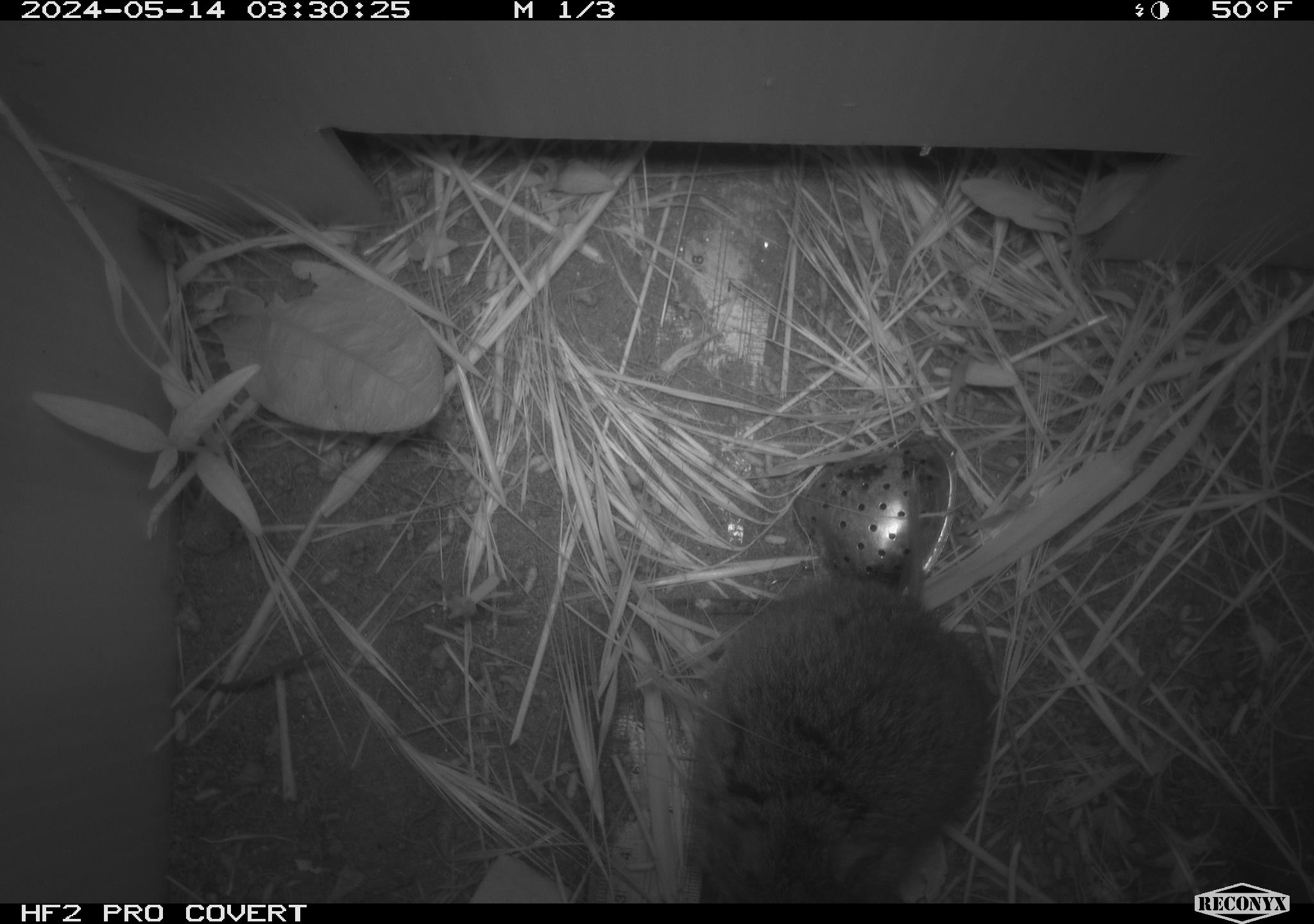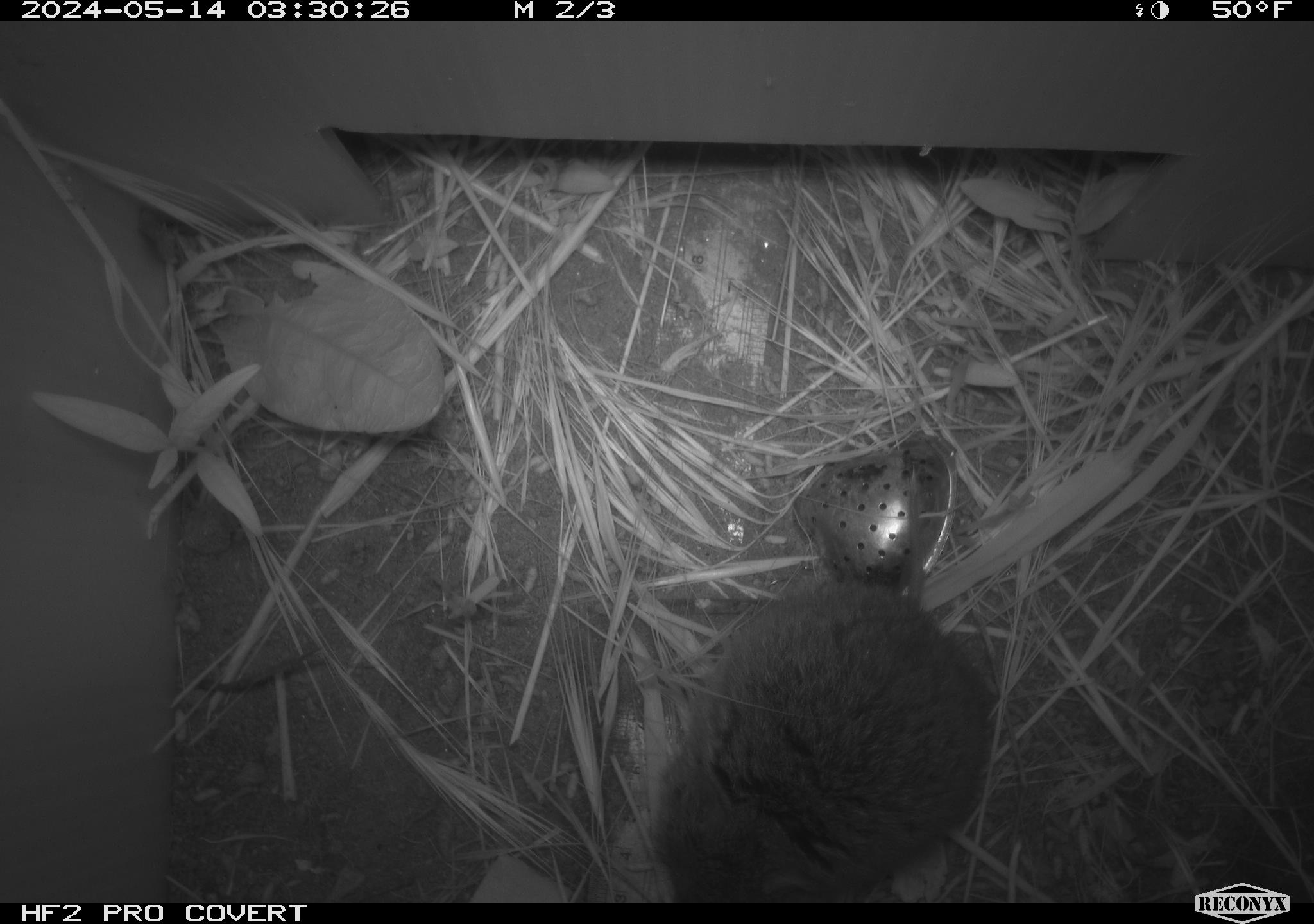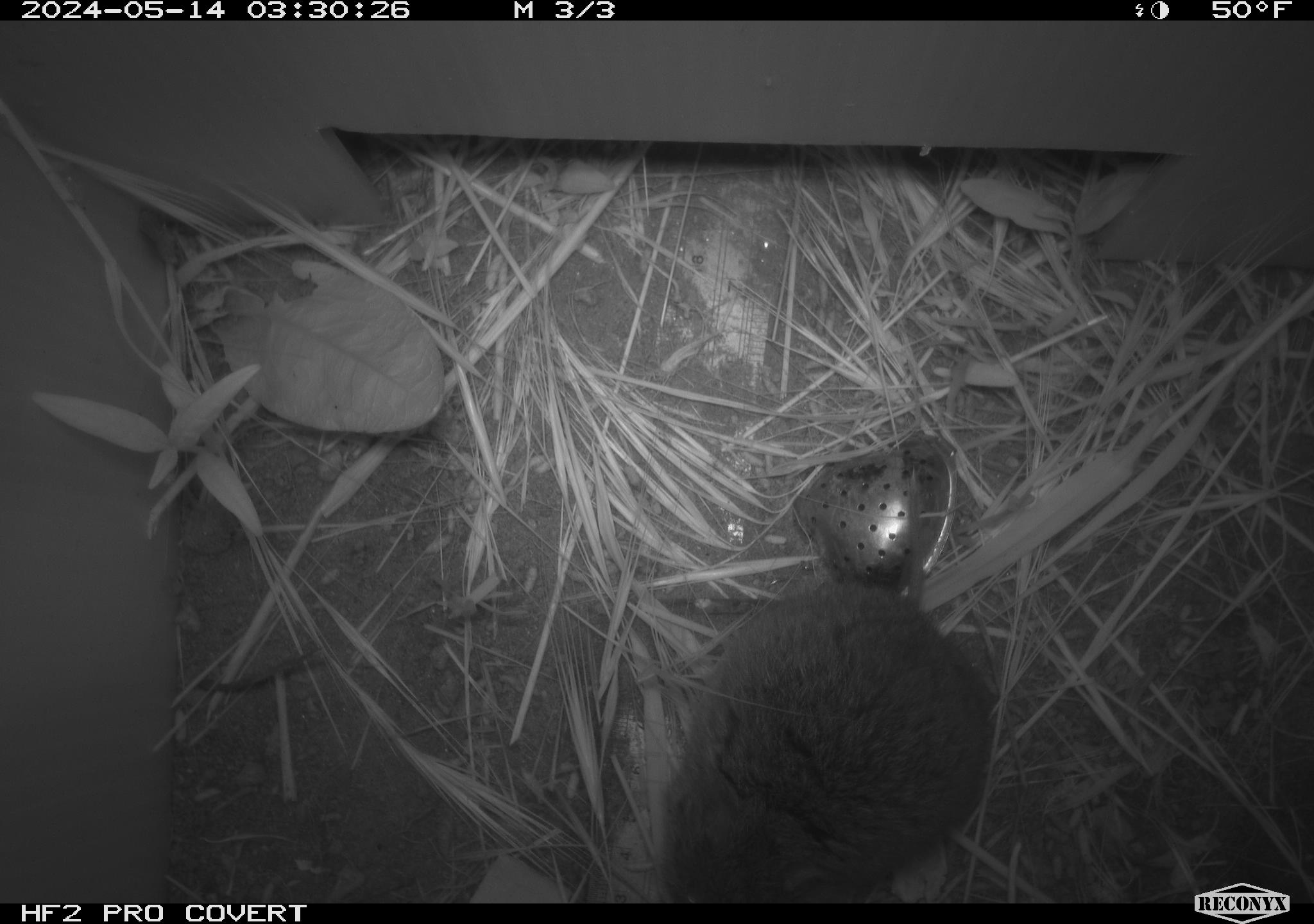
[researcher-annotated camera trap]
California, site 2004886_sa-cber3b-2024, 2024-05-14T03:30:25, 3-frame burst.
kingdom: Animalia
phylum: Chordata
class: Mammalia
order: Rodentia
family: Cricetidae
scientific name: Arvicolinae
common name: voles, lemmings, and muskrats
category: arvicolinae subfamily